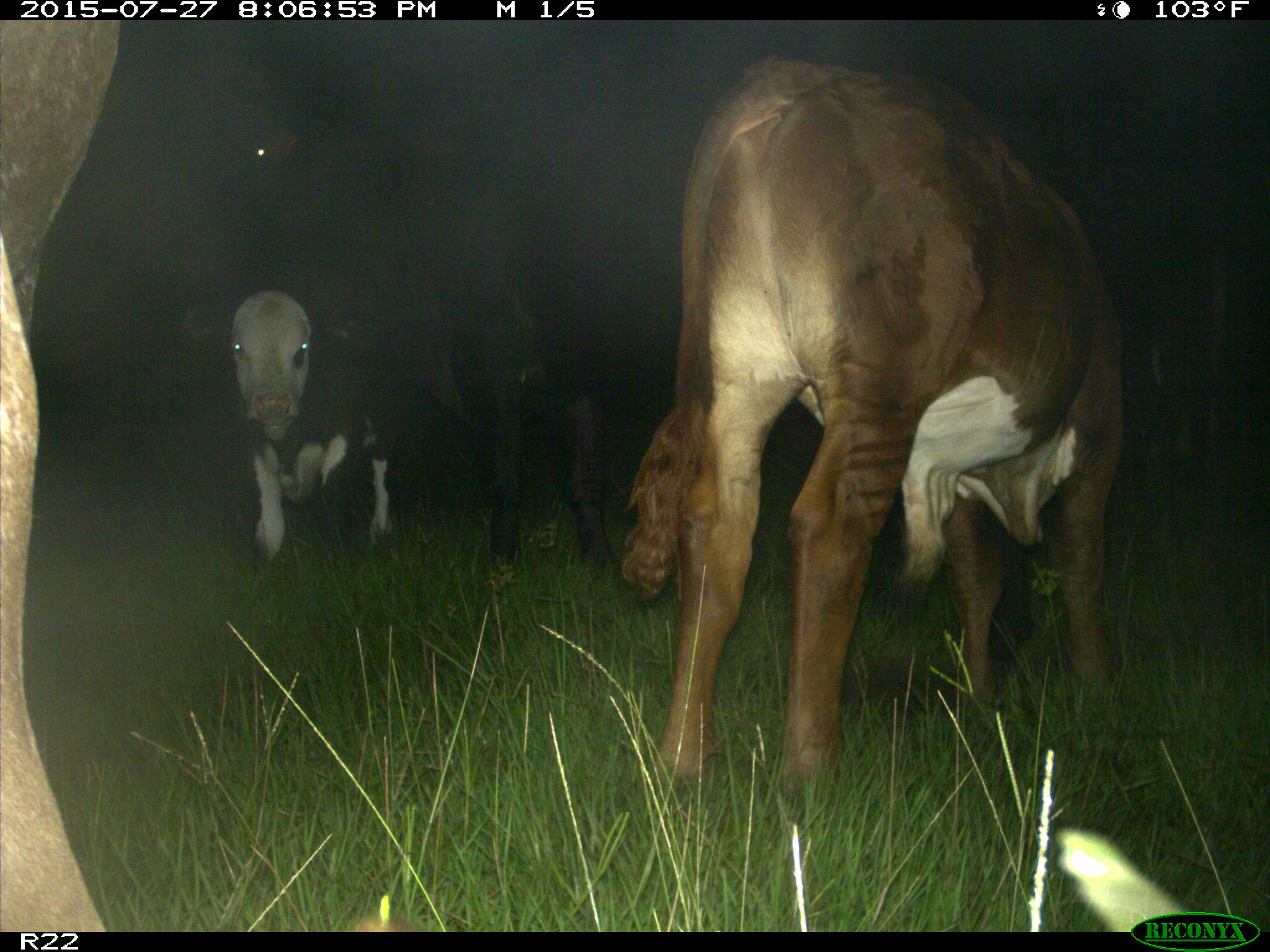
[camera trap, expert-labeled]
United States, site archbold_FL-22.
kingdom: Animalia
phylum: Chordata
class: Mammalia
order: Artiodactyla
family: Bovidae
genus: Bos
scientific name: Bos taurus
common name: domestic cow